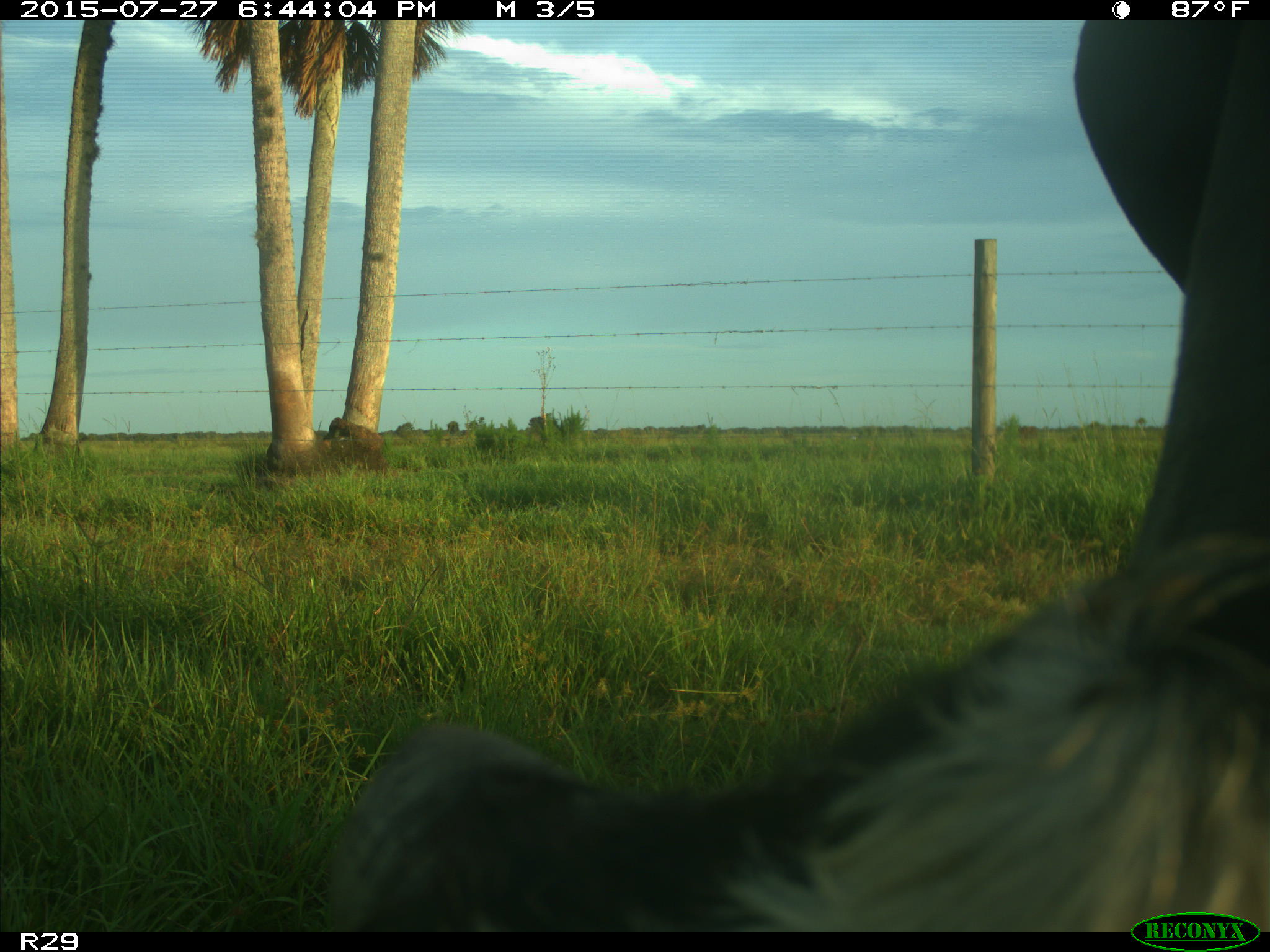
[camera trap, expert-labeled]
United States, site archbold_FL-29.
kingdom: Animalia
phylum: Chordata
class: Mammalia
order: Artiodactyla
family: Bovidae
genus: Bos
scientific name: Bos taurus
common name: domestic cow